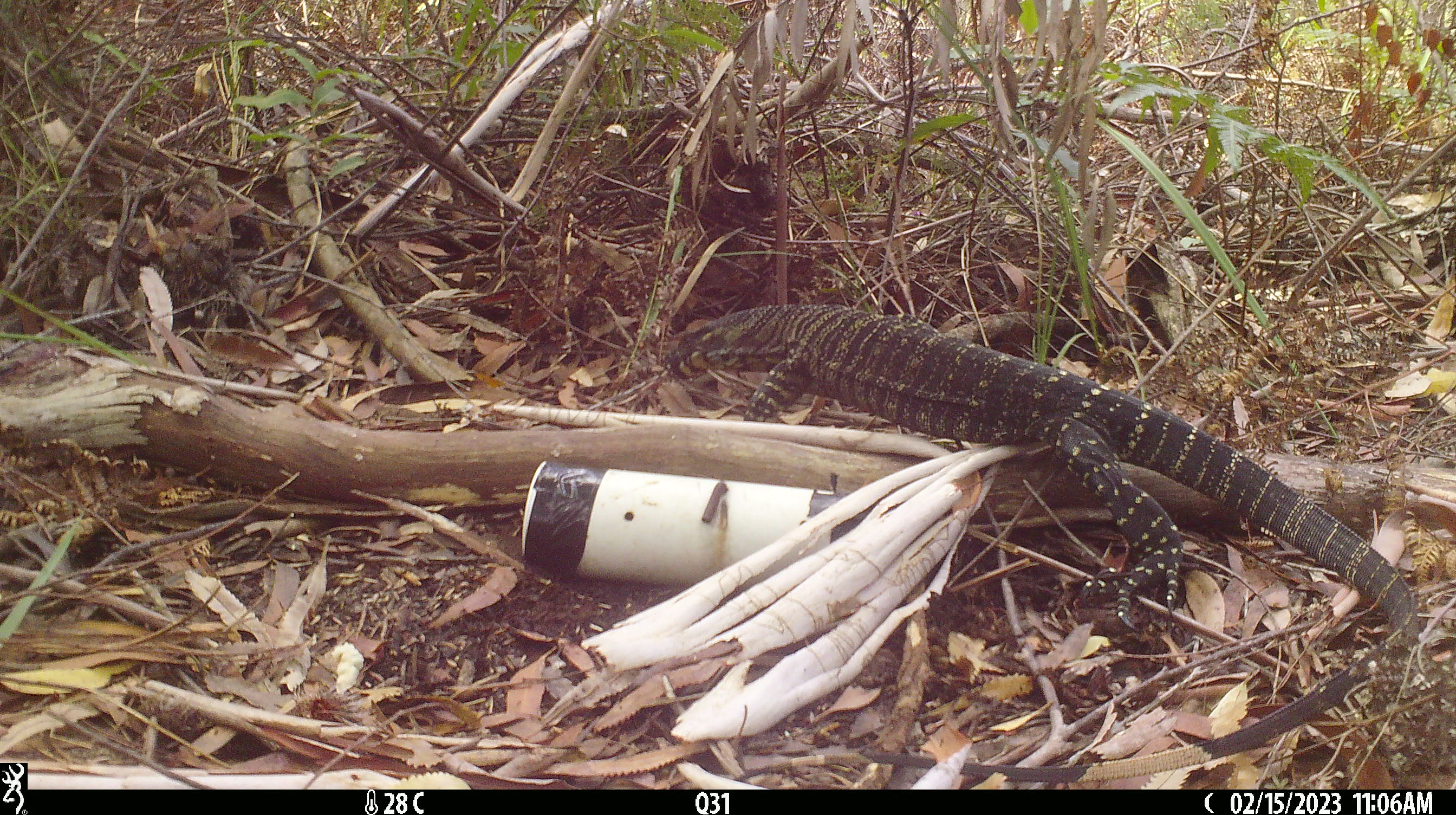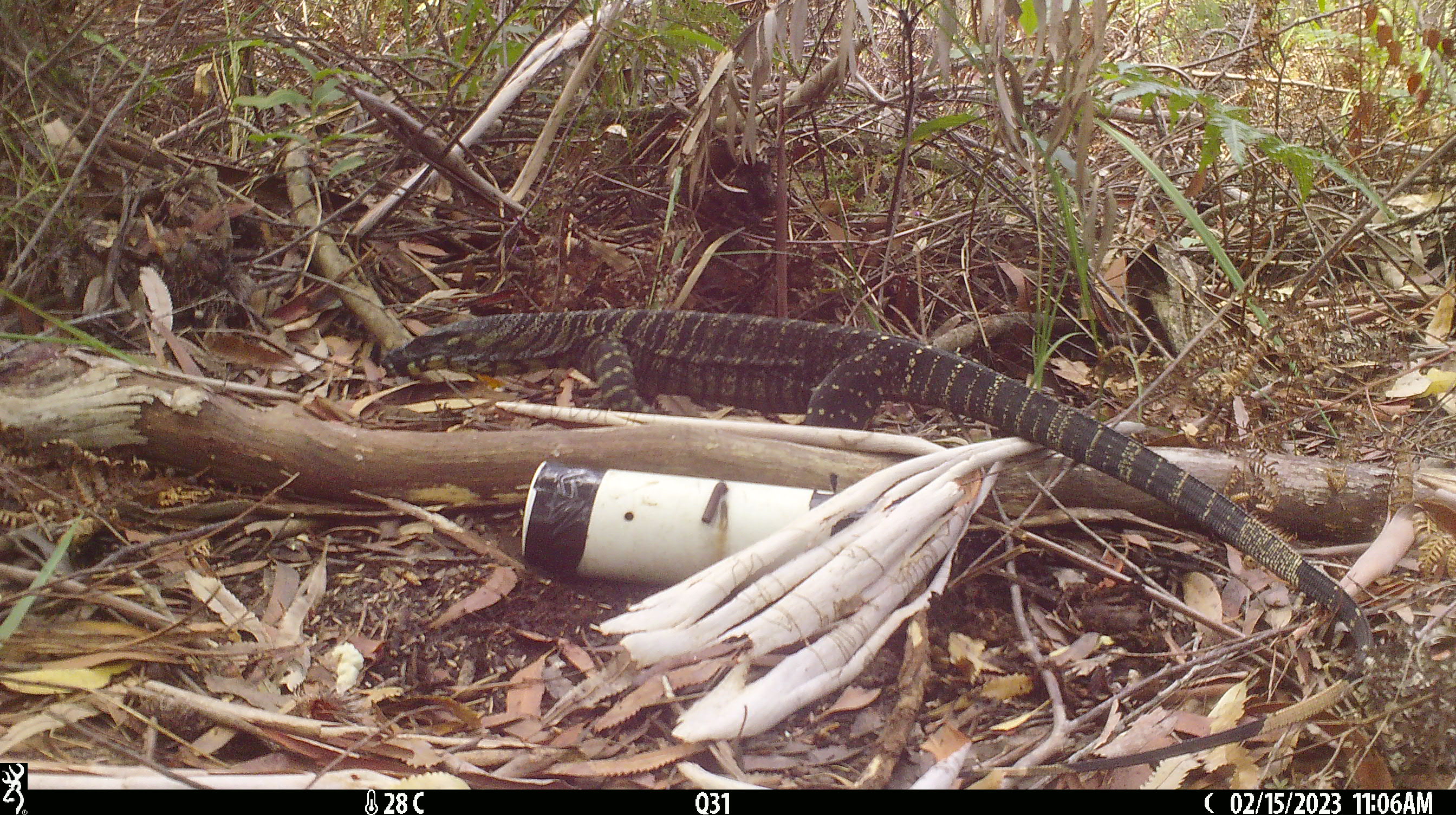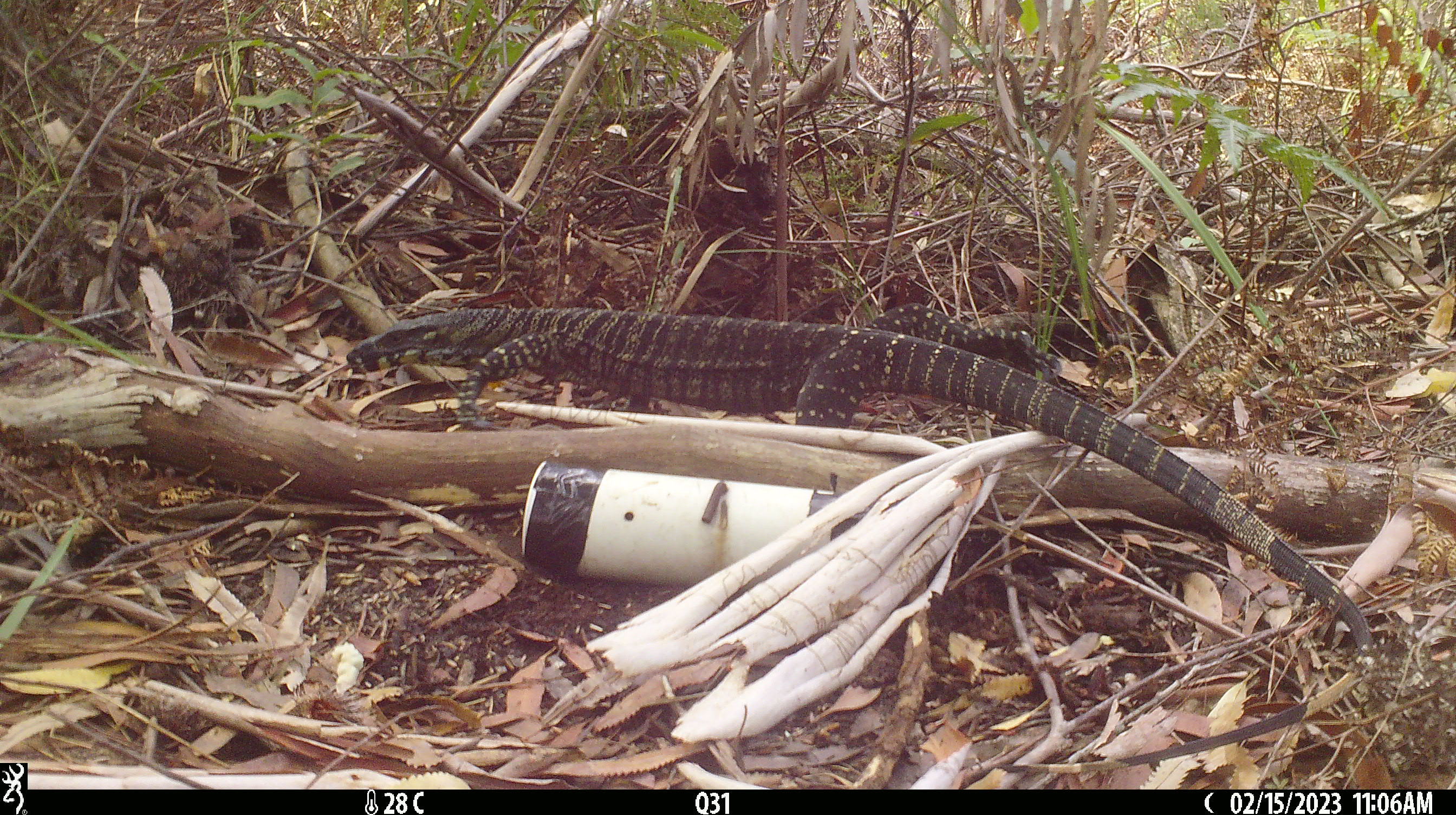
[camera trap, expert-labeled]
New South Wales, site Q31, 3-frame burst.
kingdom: Animalia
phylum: Chordata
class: Reptilia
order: Squamata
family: Varanidae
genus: Varanus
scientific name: Varanus varius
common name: lace monitor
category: goanna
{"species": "goanna (lace monitor) (Varanus varius)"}